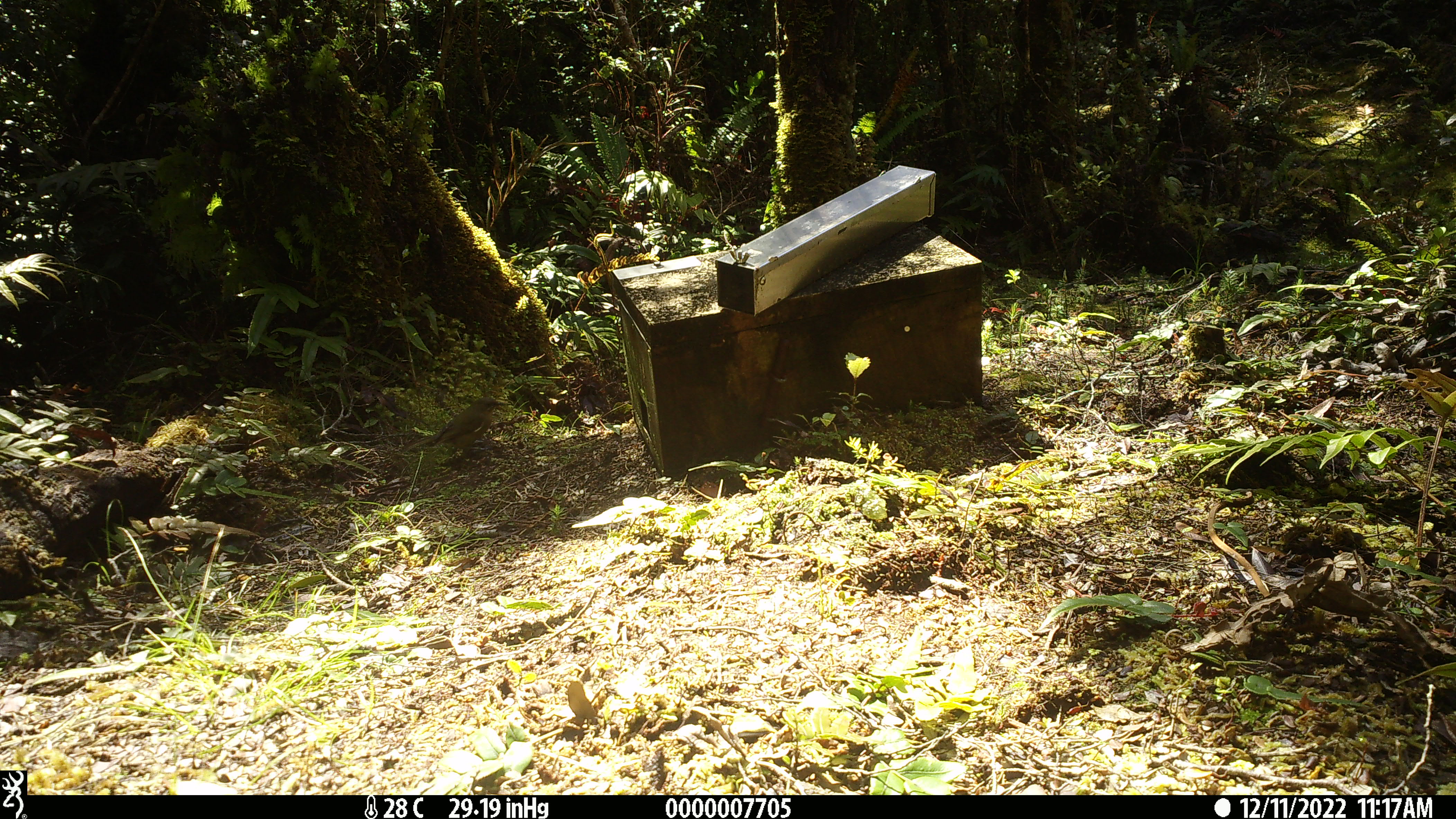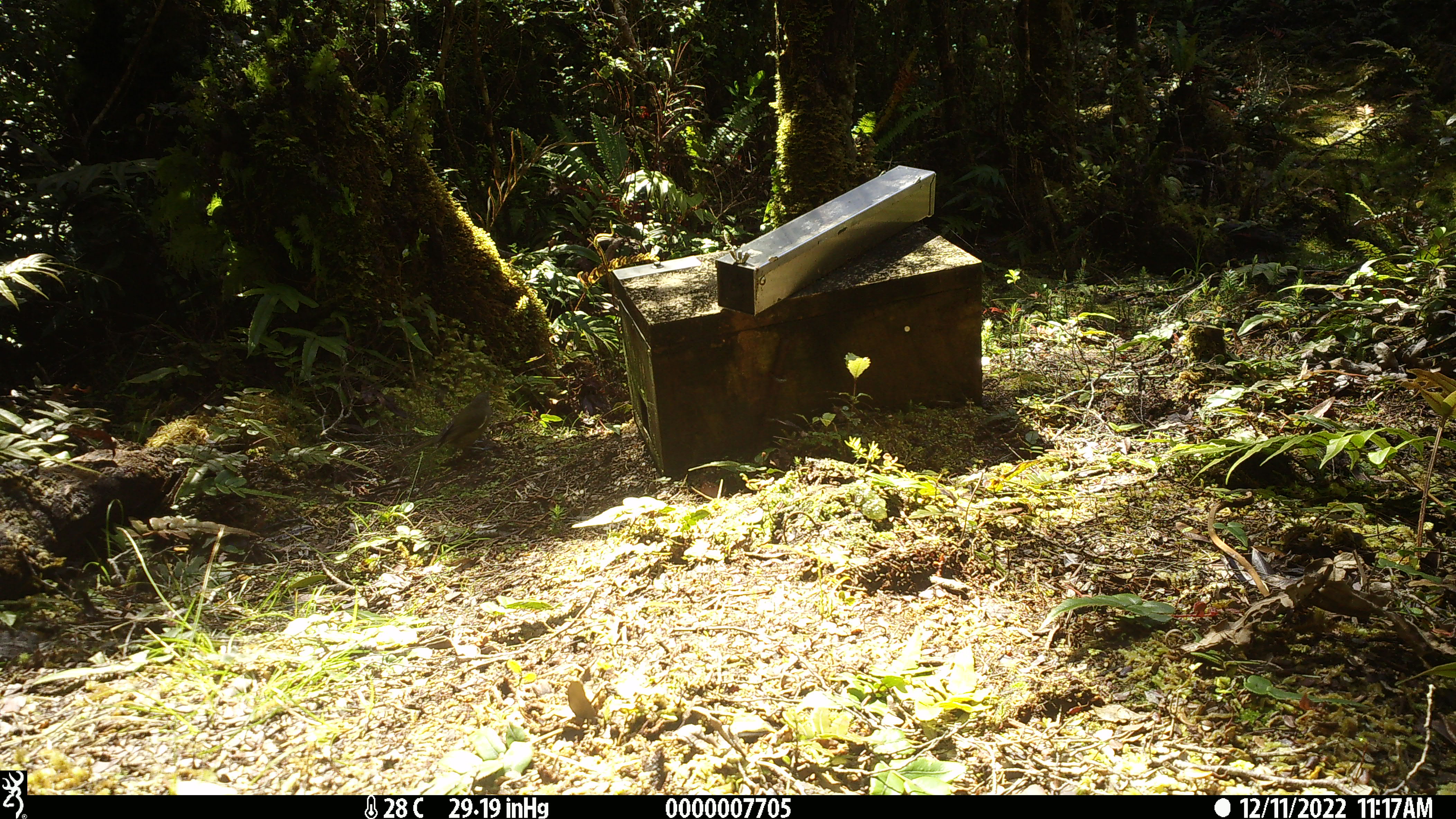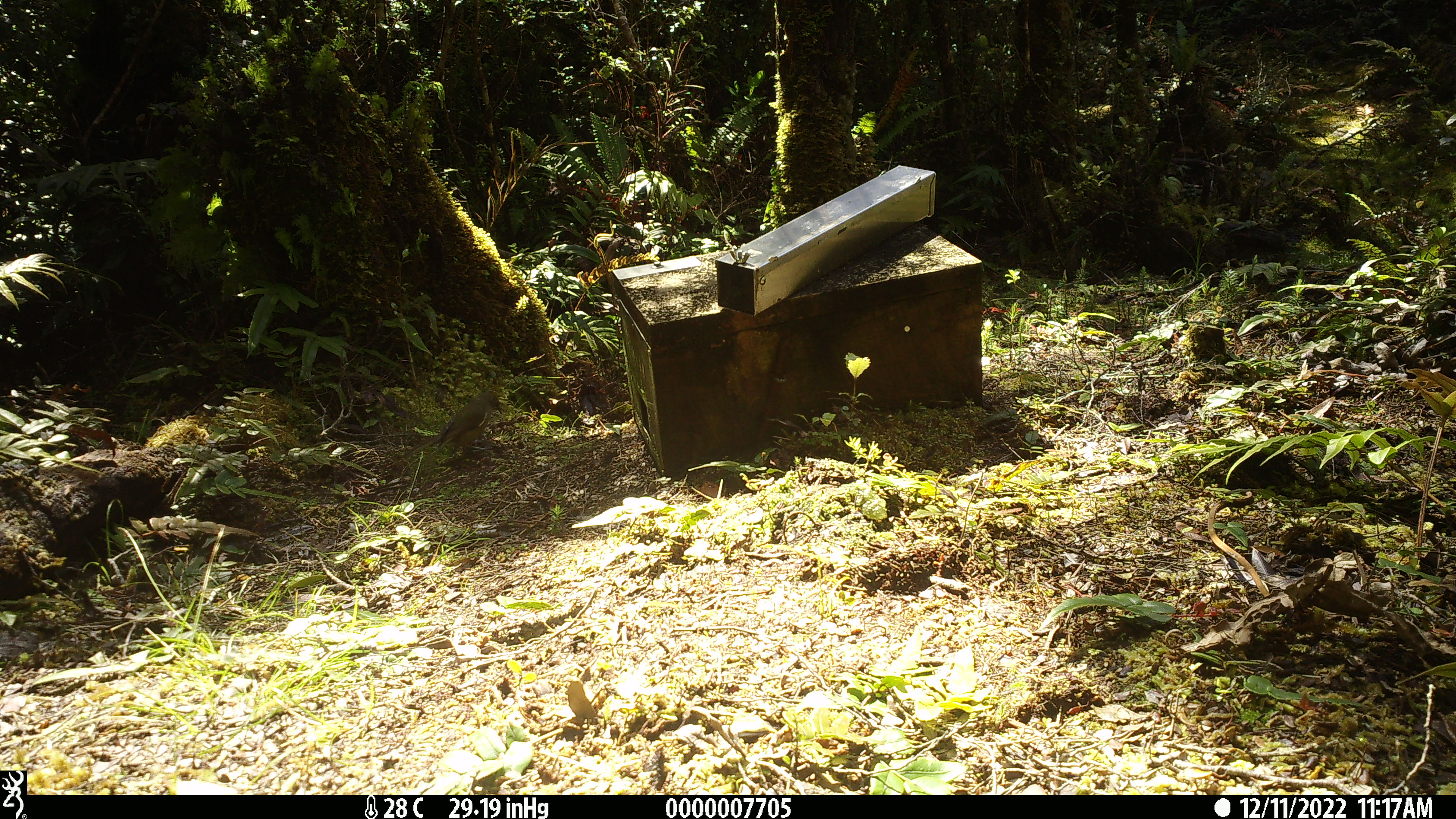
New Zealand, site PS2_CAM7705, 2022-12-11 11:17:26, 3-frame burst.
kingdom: Animalia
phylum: Chordata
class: Aves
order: Passeriformes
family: Meliphagidae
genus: Anthornis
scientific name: Anthornis melanura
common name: new zealand bellbird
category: bellbird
Bellbird (new zealand bellbird) (Anthornis melanura).